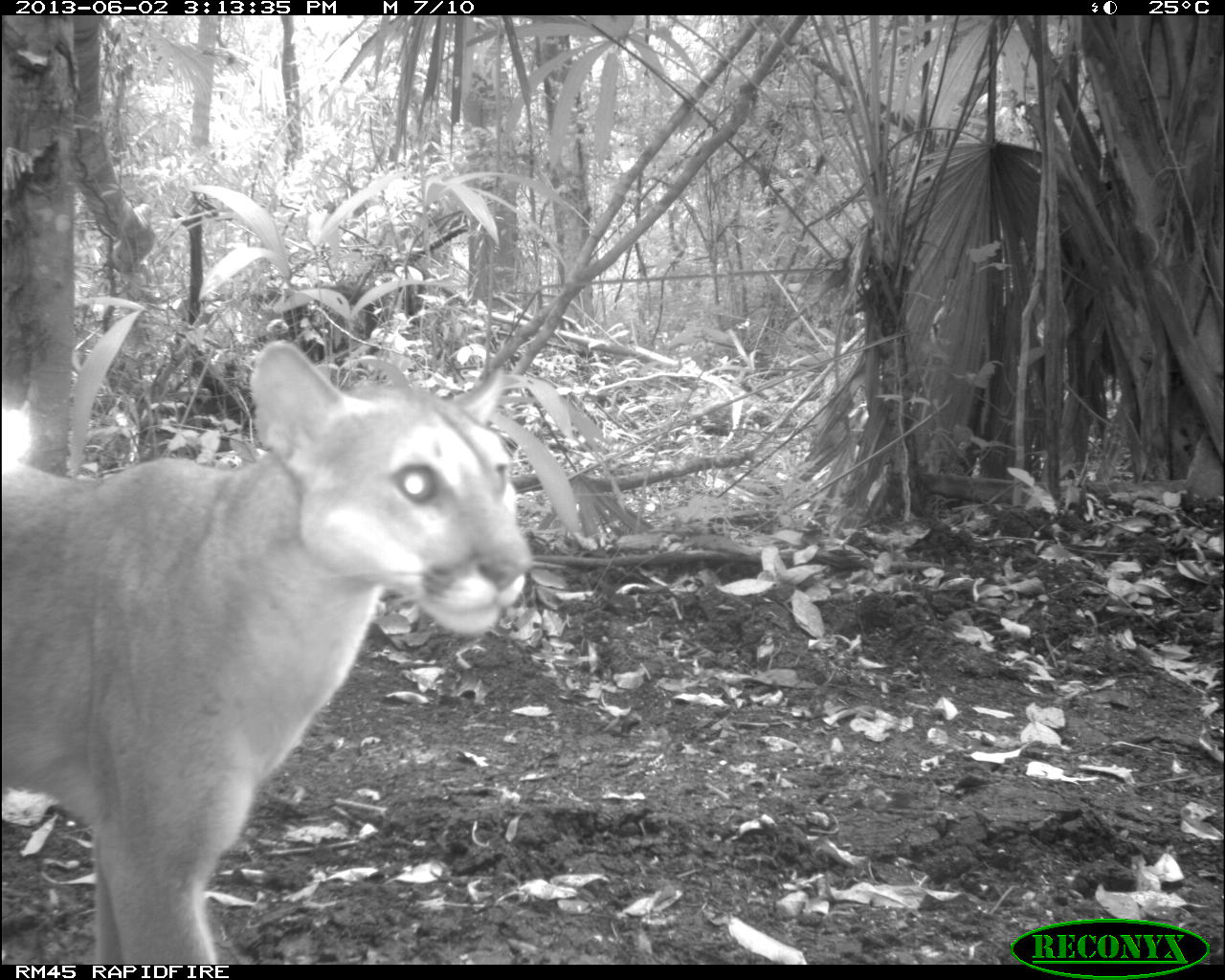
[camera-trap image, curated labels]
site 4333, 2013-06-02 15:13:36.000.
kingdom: Animalia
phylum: Chordata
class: Mammalia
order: Carnivora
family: Felidae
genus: Puma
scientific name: Puma concolor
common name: mountain lion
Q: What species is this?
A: Puma concolor (mountain lion).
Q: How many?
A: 1.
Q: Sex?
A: Female.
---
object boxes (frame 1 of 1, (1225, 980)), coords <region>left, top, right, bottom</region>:
puma concolor: <region>0, 335, 530, 963</region>